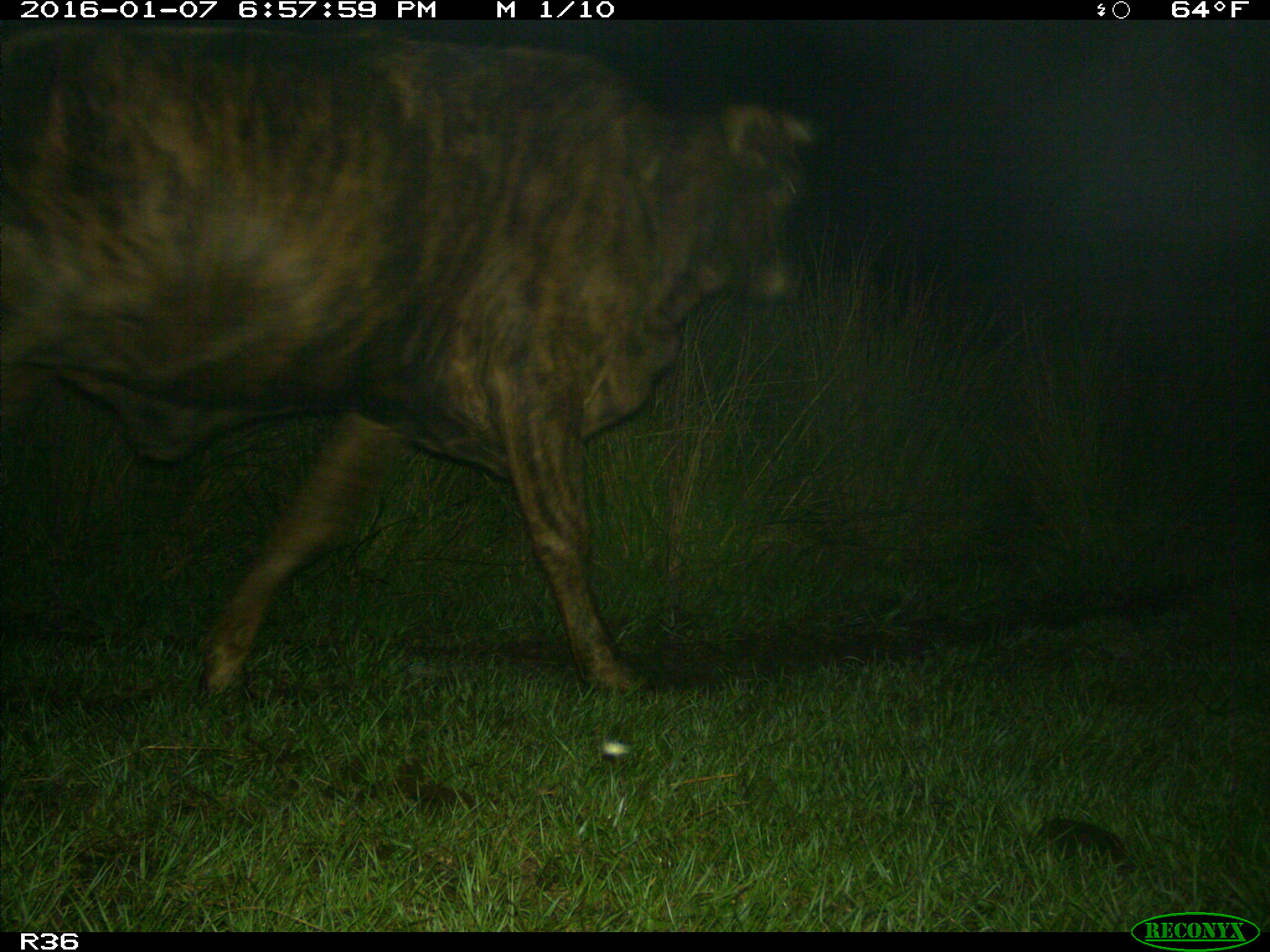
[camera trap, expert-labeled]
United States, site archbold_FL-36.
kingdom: Animalia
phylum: Chordata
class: Mammalia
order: Artiodactyla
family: Bovidae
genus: Bos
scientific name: Bos taurus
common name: domestic cow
Bos taurus (domestic cow).